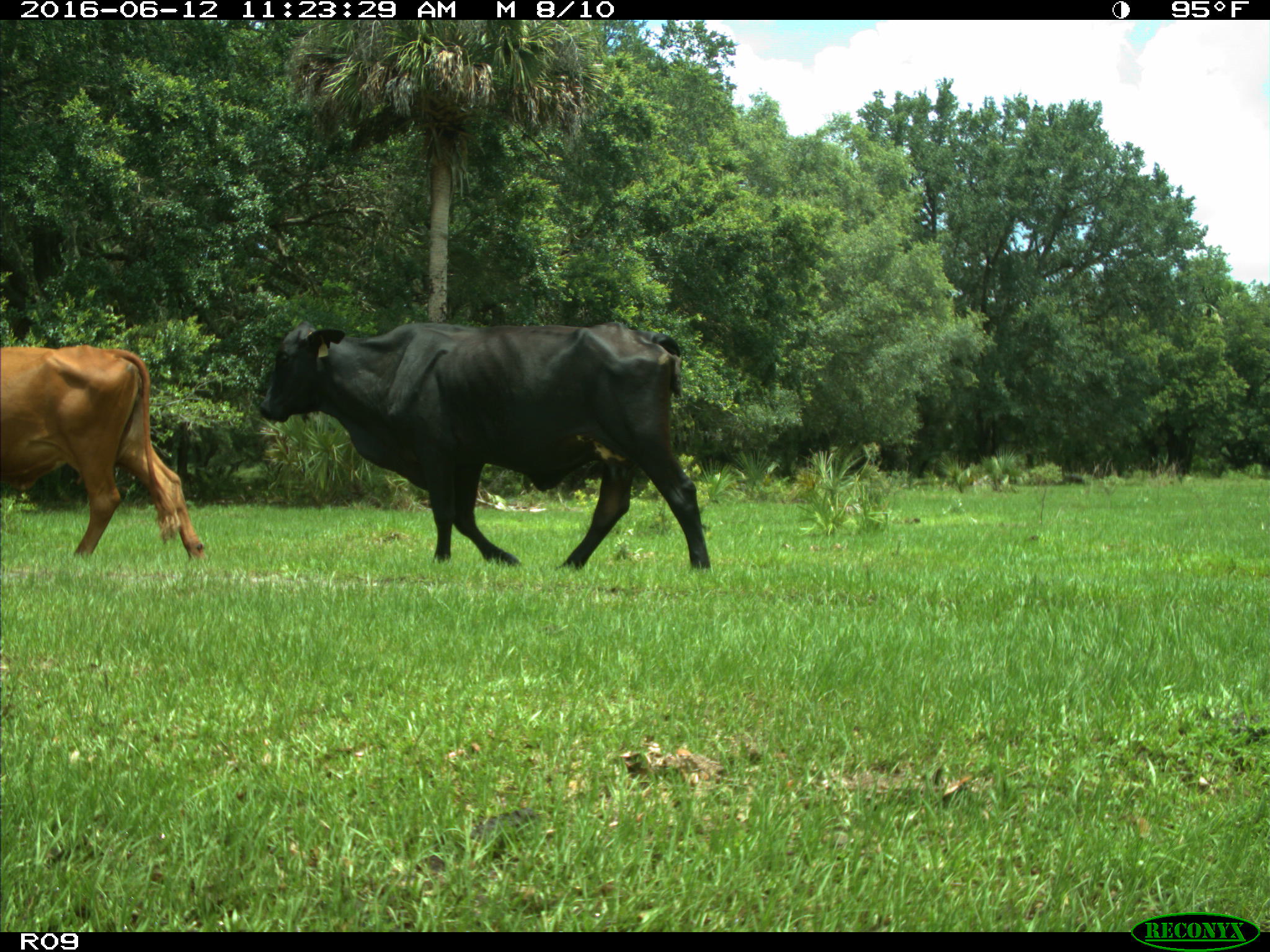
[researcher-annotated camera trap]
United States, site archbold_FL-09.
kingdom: Animalia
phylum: Chordata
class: Mammalia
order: Artiodactyla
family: Bovidae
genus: Bos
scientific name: Bos taurus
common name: domestic cow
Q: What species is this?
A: Bos taurus (domestic cow).